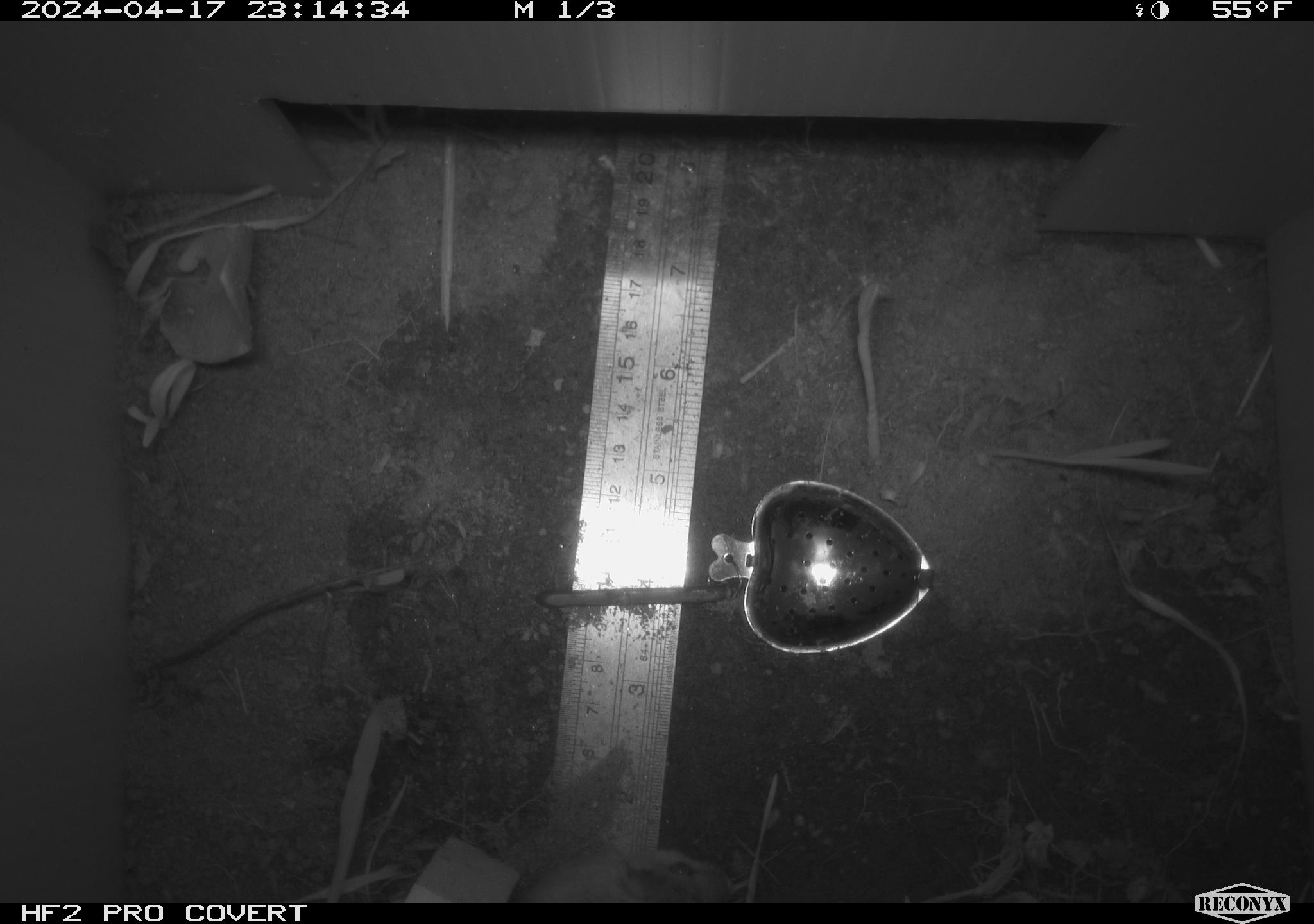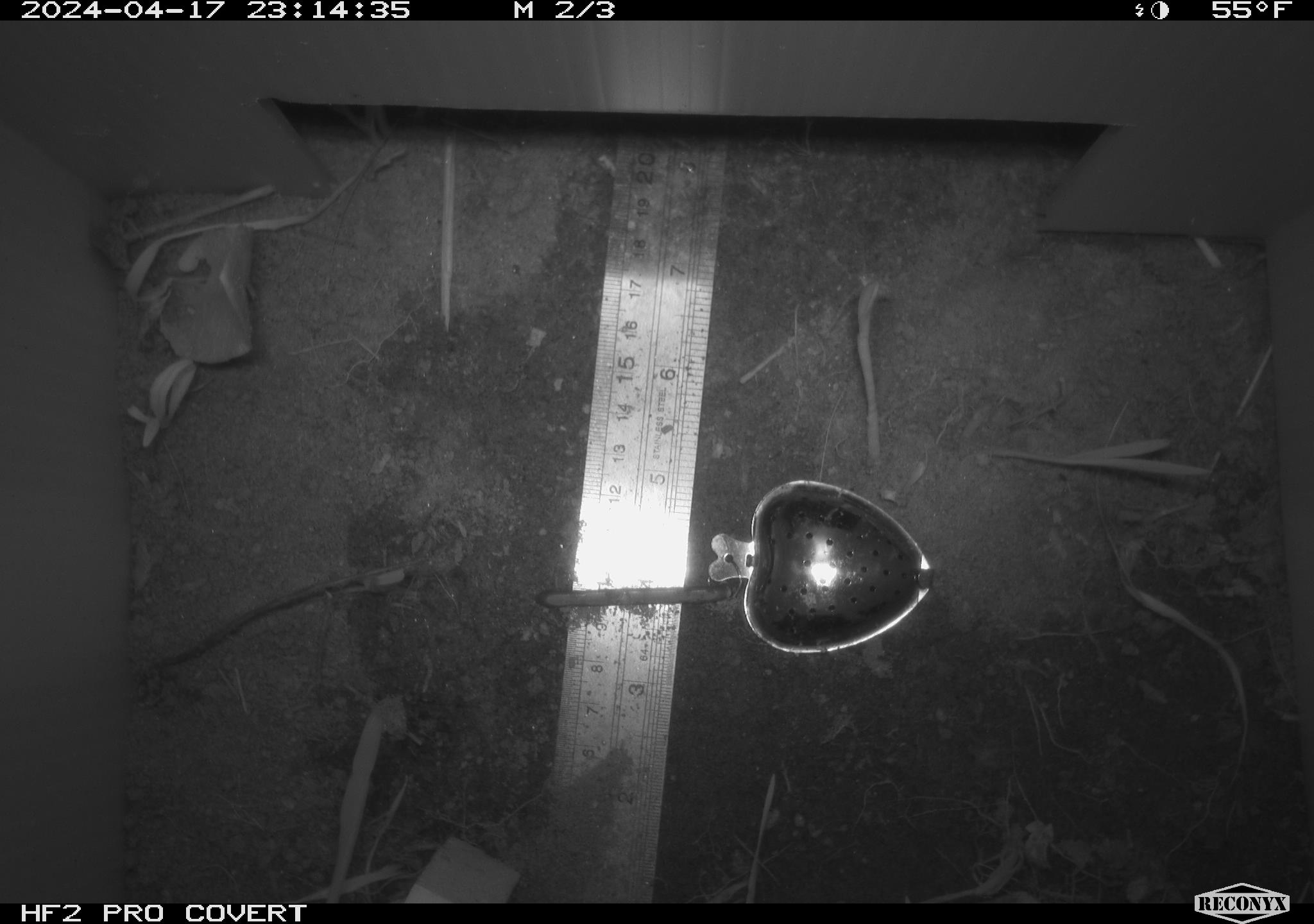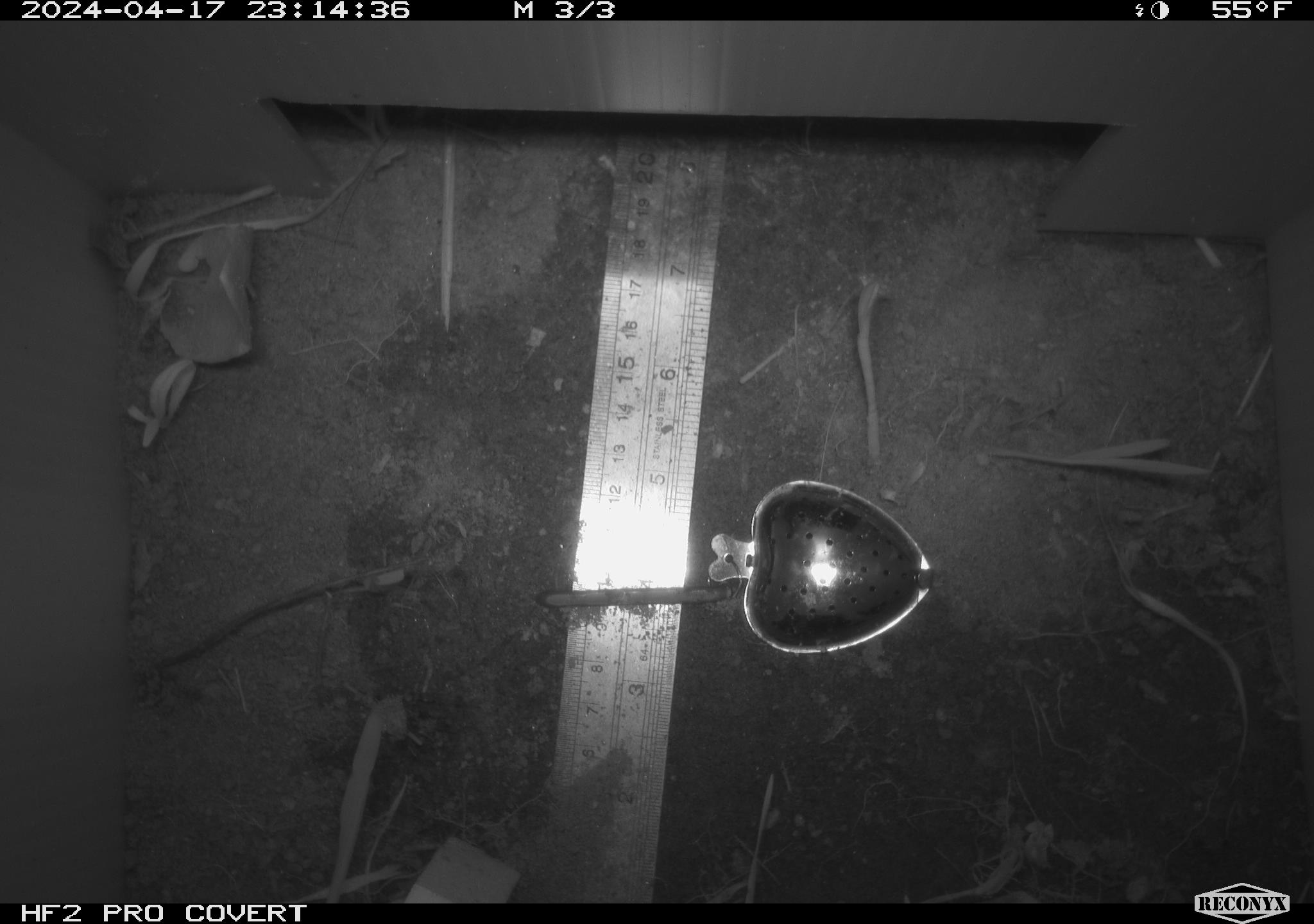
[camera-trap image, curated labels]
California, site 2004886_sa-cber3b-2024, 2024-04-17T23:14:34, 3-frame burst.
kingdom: Animalia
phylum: Chordata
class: Mammalia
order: Rodentia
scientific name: Rodentia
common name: mouse species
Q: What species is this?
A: Mouse species (Rodentia).